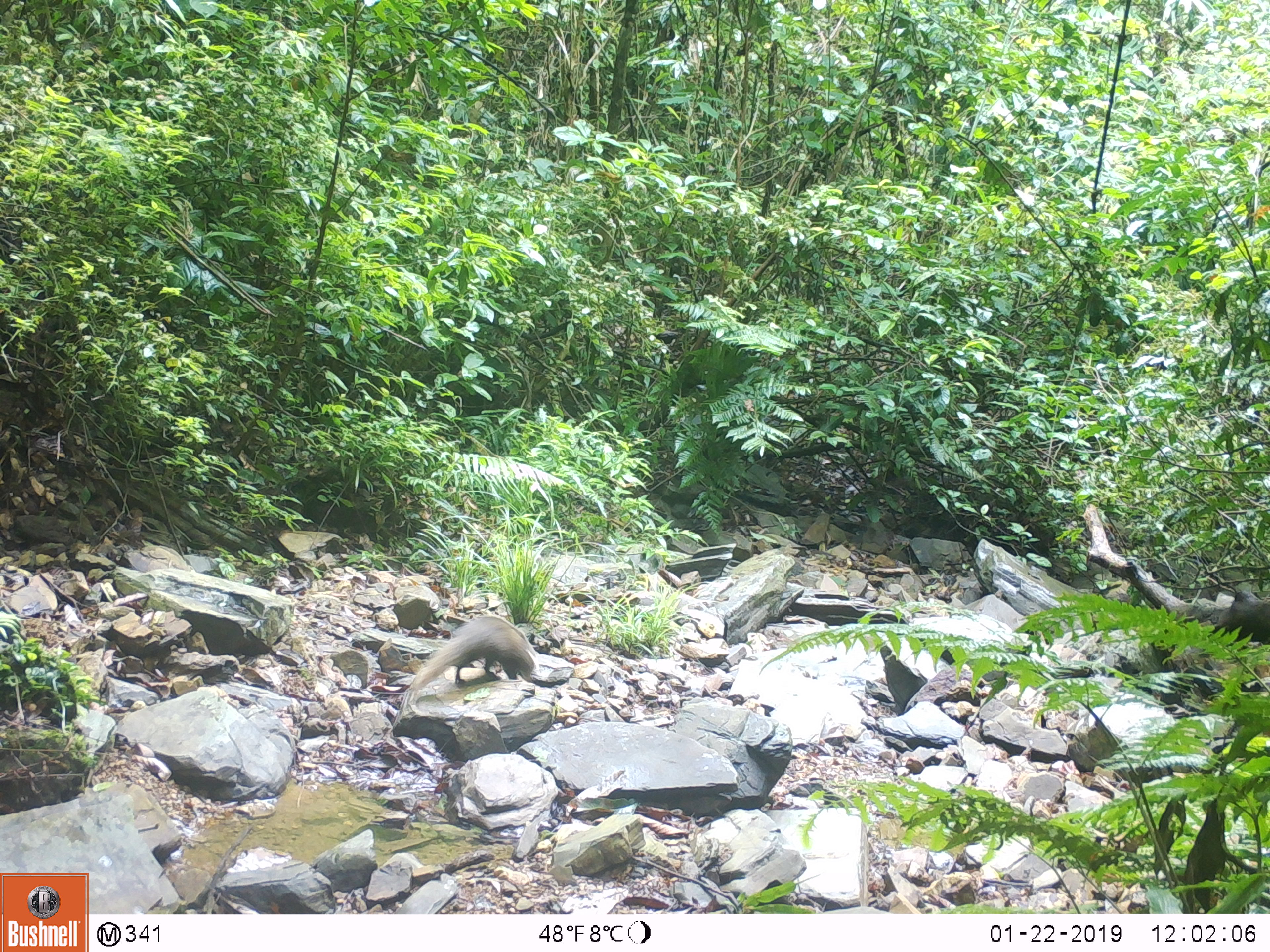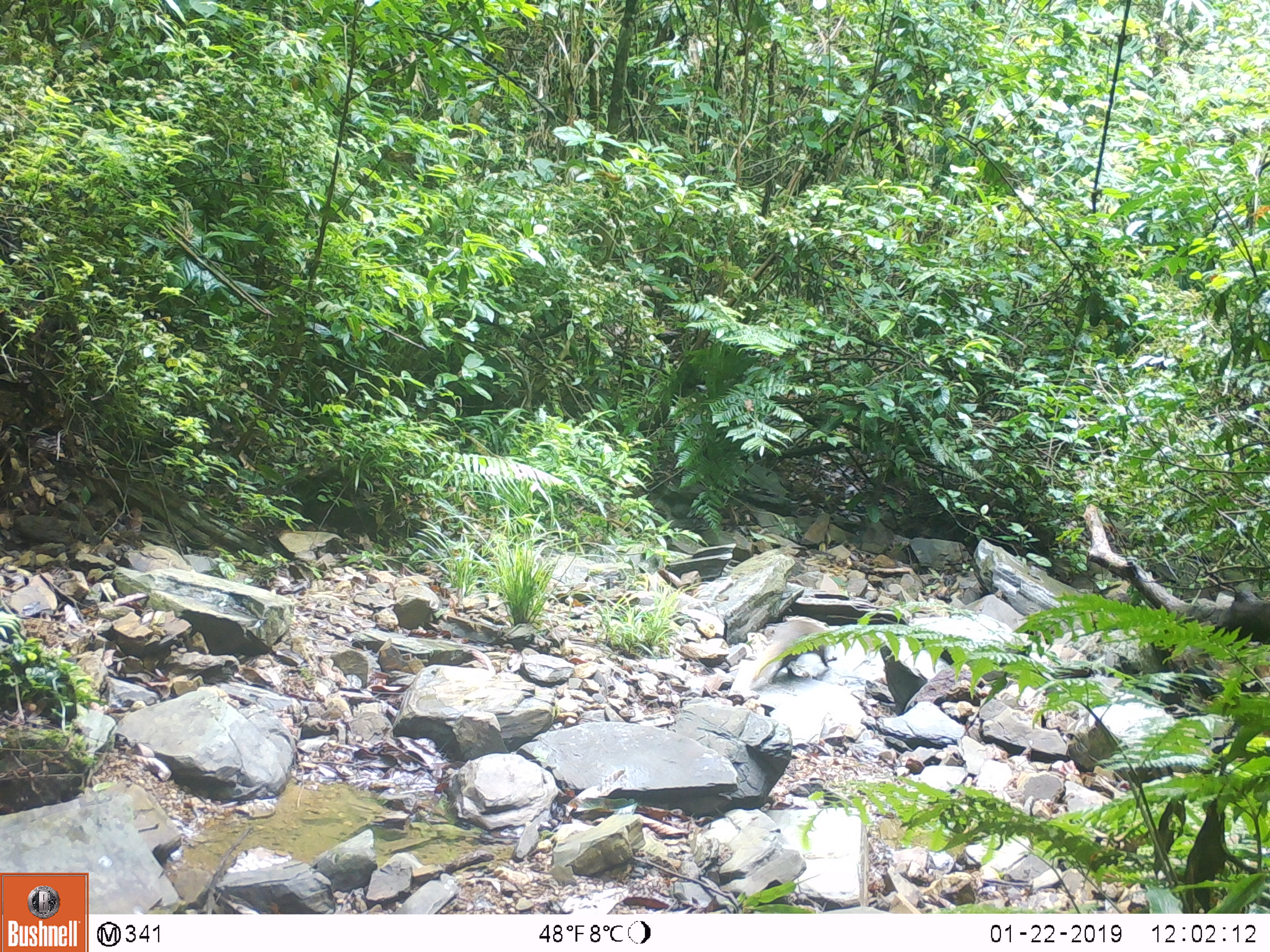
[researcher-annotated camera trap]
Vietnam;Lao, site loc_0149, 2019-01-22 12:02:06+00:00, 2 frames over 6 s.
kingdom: Animalia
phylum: Chordata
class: Mammalia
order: Carnivora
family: Herpestidae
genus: Urva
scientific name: Urva urva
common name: crab-eating mongoose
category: crab eating mongoose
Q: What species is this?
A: Crab eating mongoose (crab-eating mongoose) (Urva urva).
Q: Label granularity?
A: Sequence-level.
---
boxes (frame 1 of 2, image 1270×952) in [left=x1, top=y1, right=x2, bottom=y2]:
crab eating mongoose: [left=408, top=615, right=537, bottom=690]